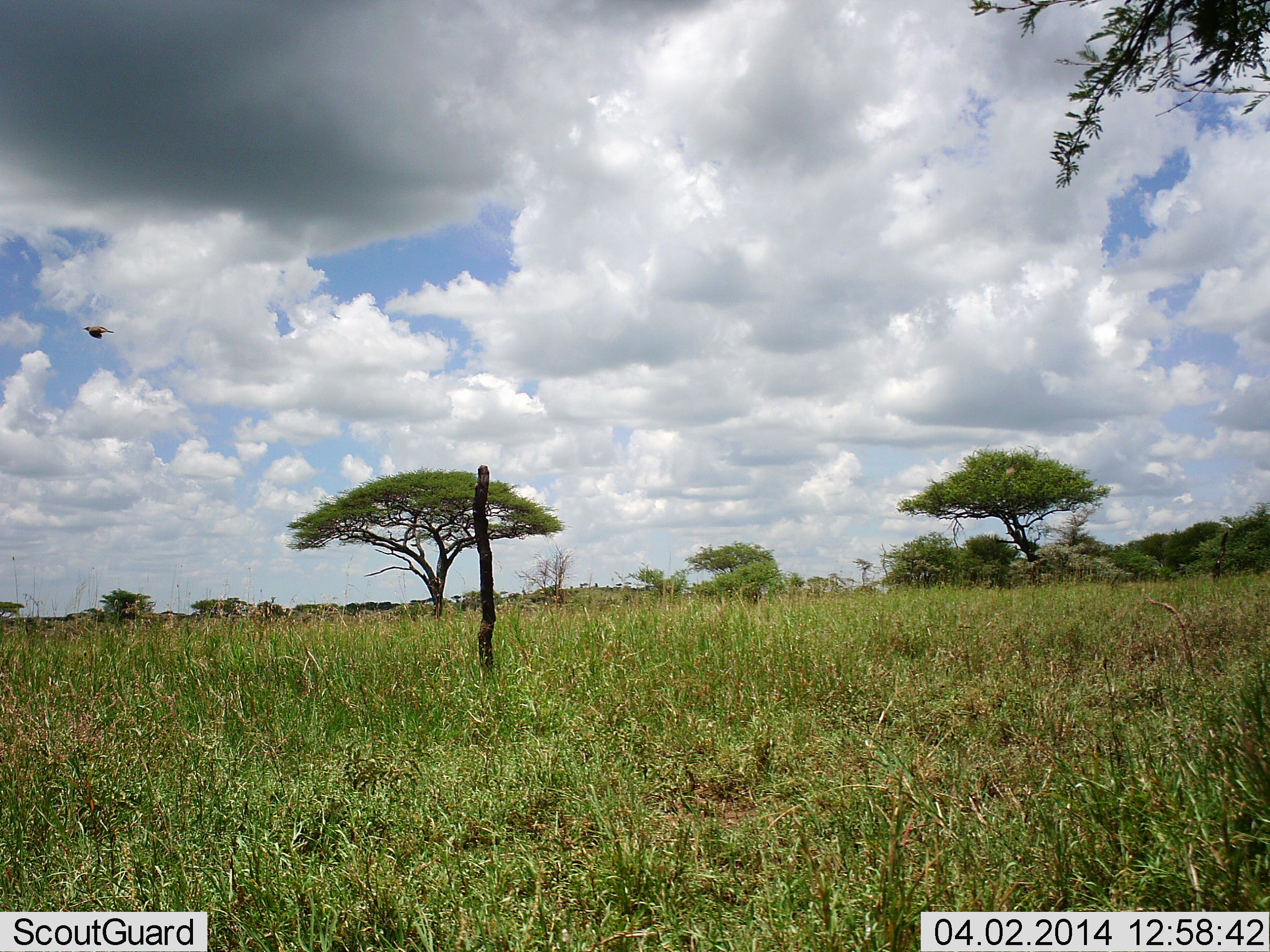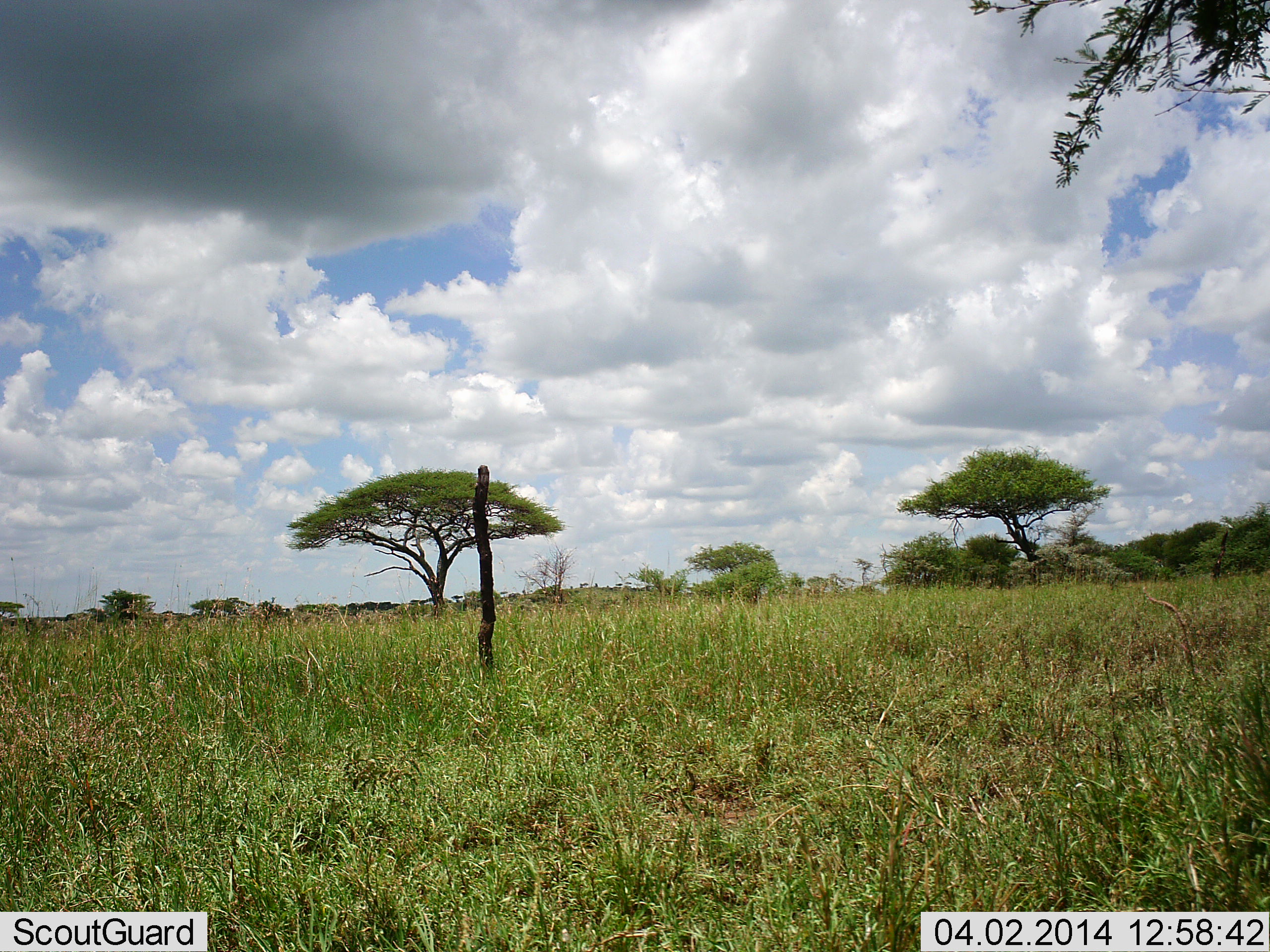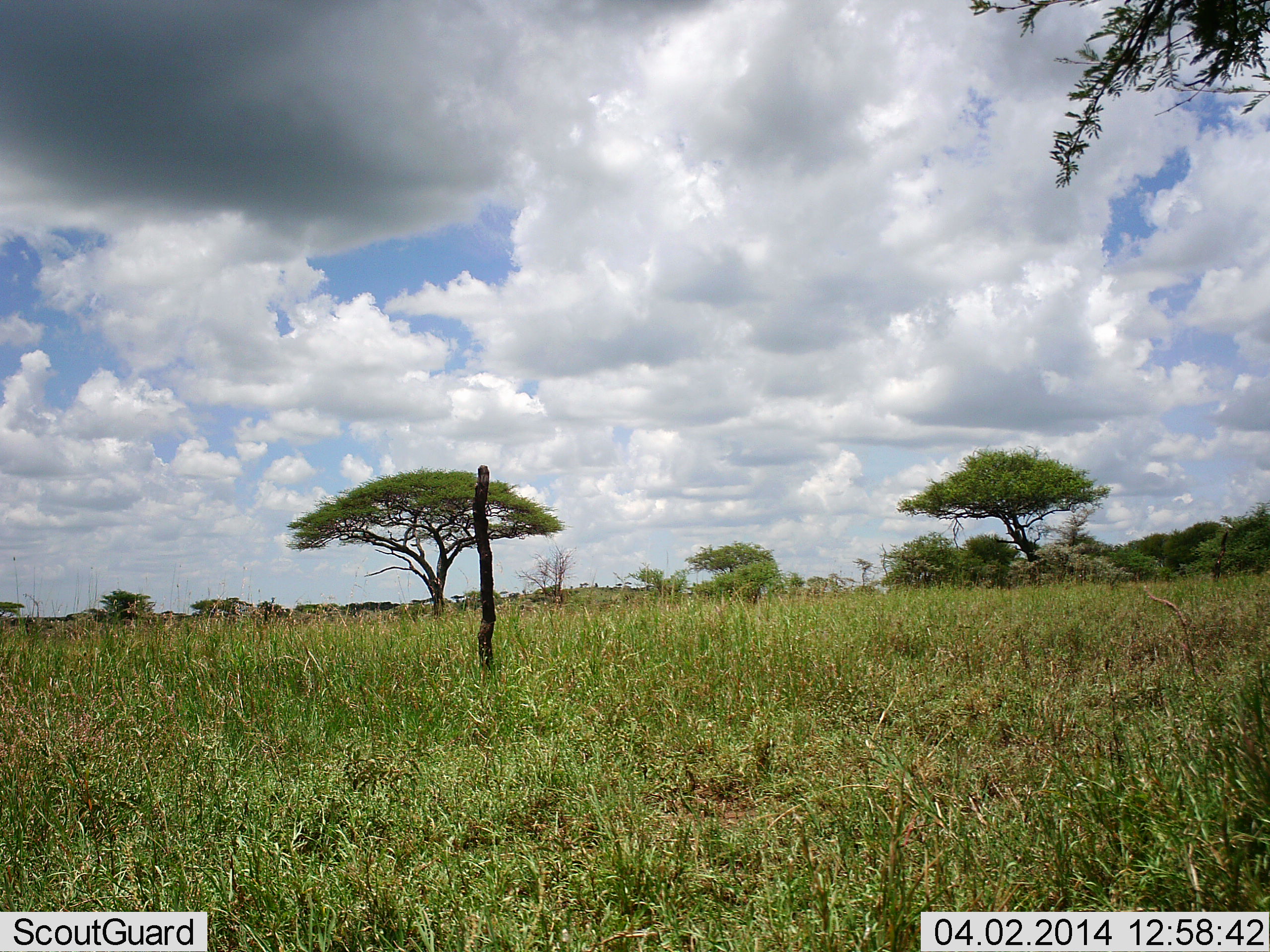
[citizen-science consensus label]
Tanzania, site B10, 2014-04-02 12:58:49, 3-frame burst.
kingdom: Animalia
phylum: Chordata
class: Aves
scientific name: Aves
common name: bird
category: otherbird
Otherbird (bird) (Aves), count 1. Behavior (volunteer vote fractions): standing 0%, resting 0%, moving 100%, interacting 0%. Young present (vote fraction): 0%. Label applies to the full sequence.